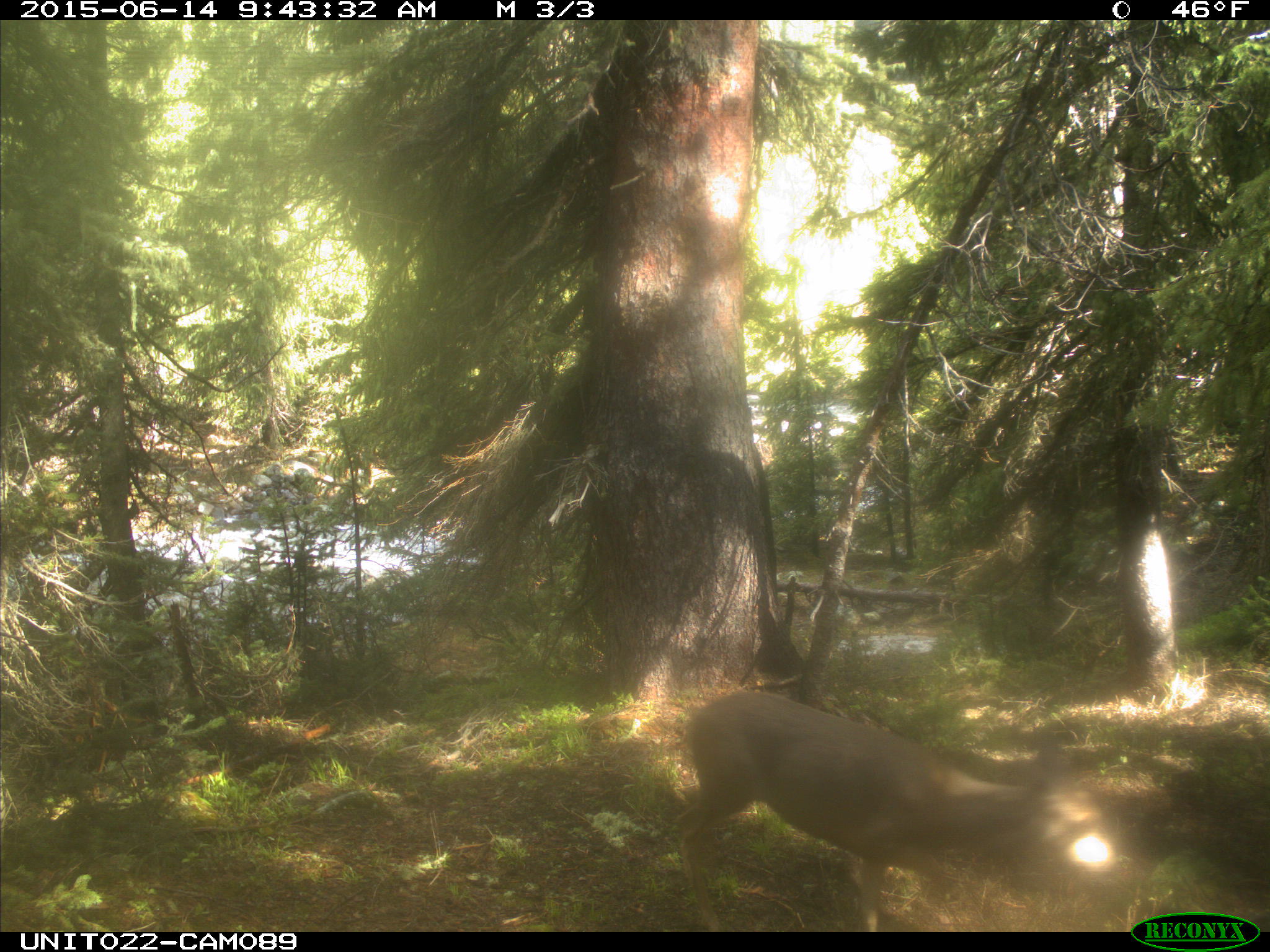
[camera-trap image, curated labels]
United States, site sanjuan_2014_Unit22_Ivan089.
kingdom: Animalia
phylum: Chordata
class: Mammalia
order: Artiodactyla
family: Cervidae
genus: Odocoileus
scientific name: Odocoileus hemionus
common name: mule deer